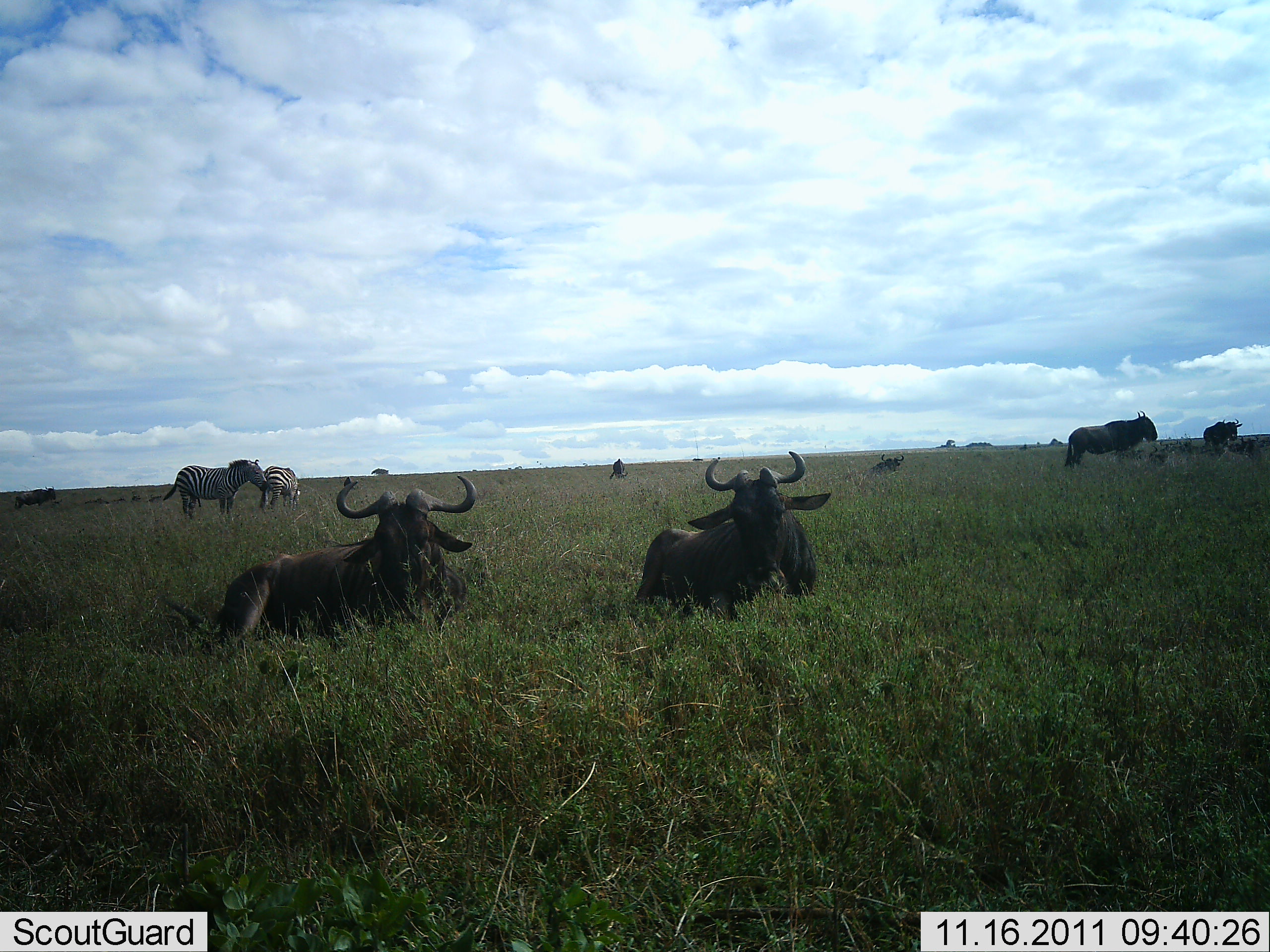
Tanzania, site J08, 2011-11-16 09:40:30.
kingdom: Animalia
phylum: Chordata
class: Mammalia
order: Artiodactyla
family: Bovidae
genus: Connochaetes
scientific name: Connochaetes taurinus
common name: blue wildebeest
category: wildebeest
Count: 6.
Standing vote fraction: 69%.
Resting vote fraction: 75%.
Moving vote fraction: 6%.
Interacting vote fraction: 0%.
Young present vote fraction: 0%.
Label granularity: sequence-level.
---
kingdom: Animalia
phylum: Chordata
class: Mammalia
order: Perissodactyla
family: Equidae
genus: Equus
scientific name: Equus quagga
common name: plains zebra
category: zebra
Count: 2.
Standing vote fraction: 93%.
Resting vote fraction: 0%.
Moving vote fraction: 0%.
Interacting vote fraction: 20%.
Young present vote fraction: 0%.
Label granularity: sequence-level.